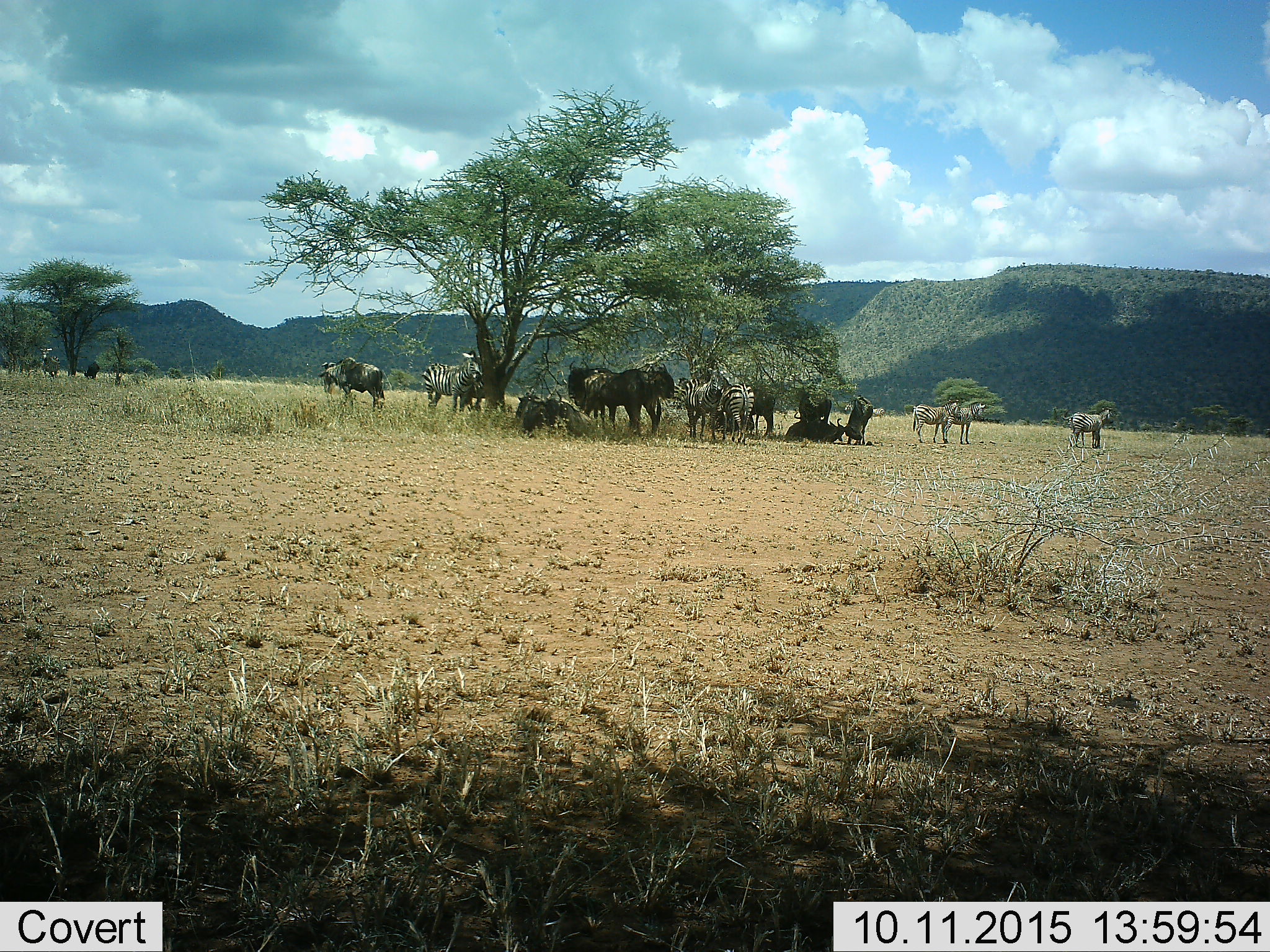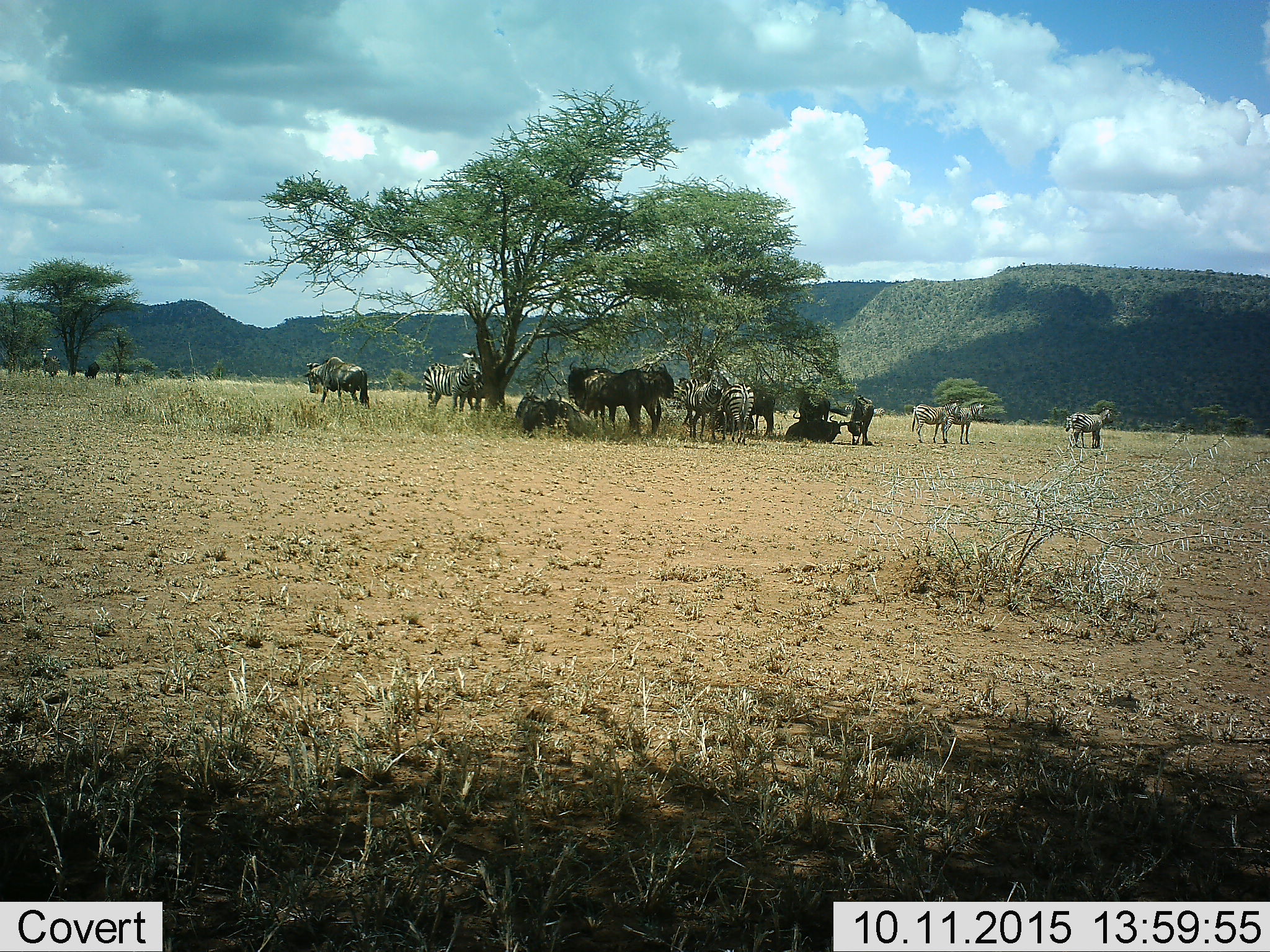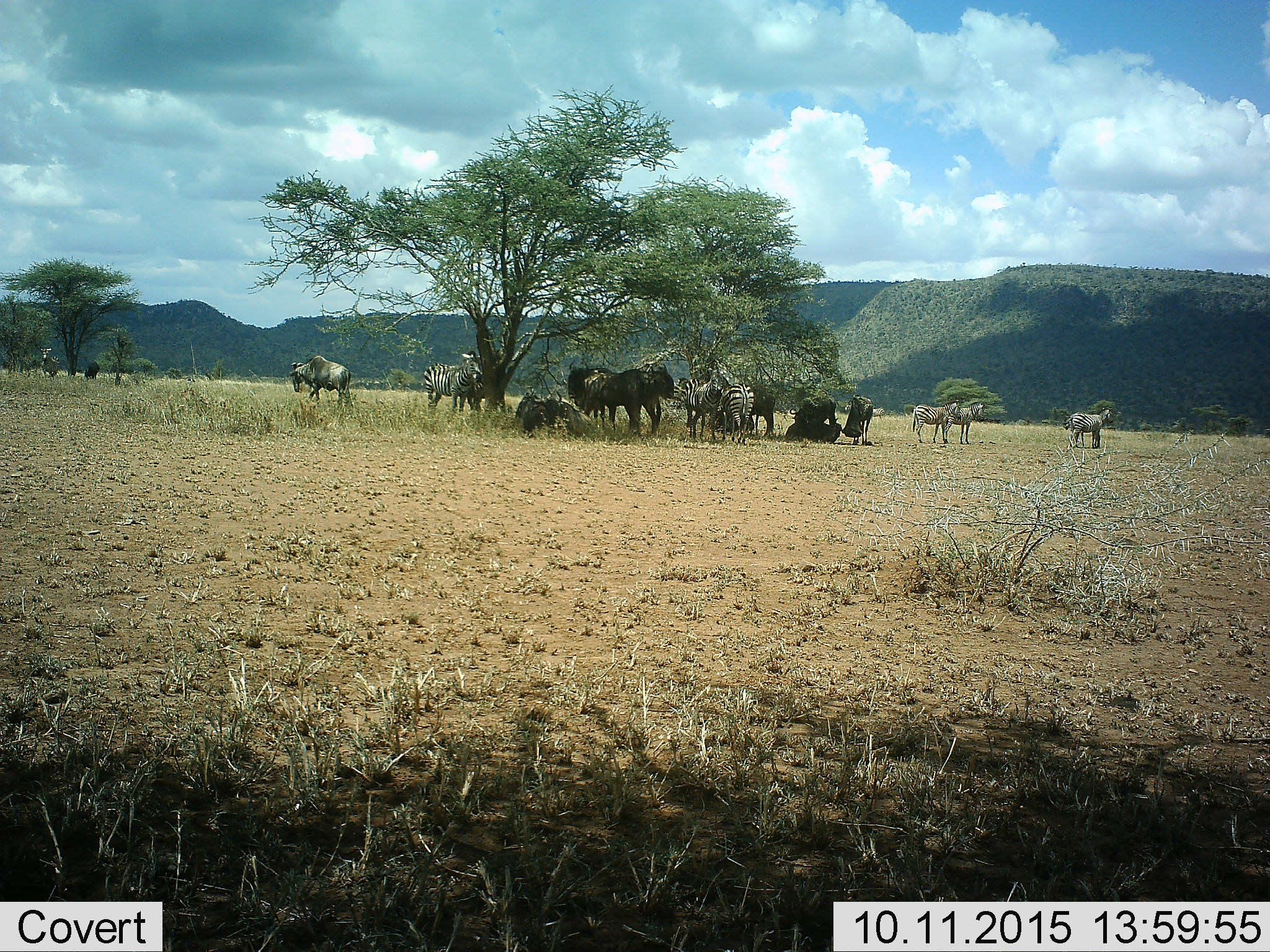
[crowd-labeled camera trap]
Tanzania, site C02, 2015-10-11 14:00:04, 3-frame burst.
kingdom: Animalia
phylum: Chordata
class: Mammalia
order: Artiodactyla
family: Bovidae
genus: Connochaetes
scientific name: Connochaetes taurinus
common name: blue wildebeest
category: wildebeest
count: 10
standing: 72%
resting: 78%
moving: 22%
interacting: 33%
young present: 6%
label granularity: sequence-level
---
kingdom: Animalia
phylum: Chordata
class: Mammalia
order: Perissodactyla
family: Equidae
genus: Equus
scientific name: Equus quagga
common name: plains zebra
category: zebra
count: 8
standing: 90%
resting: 25%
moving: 10%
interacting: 15%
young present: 10%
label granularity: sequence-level